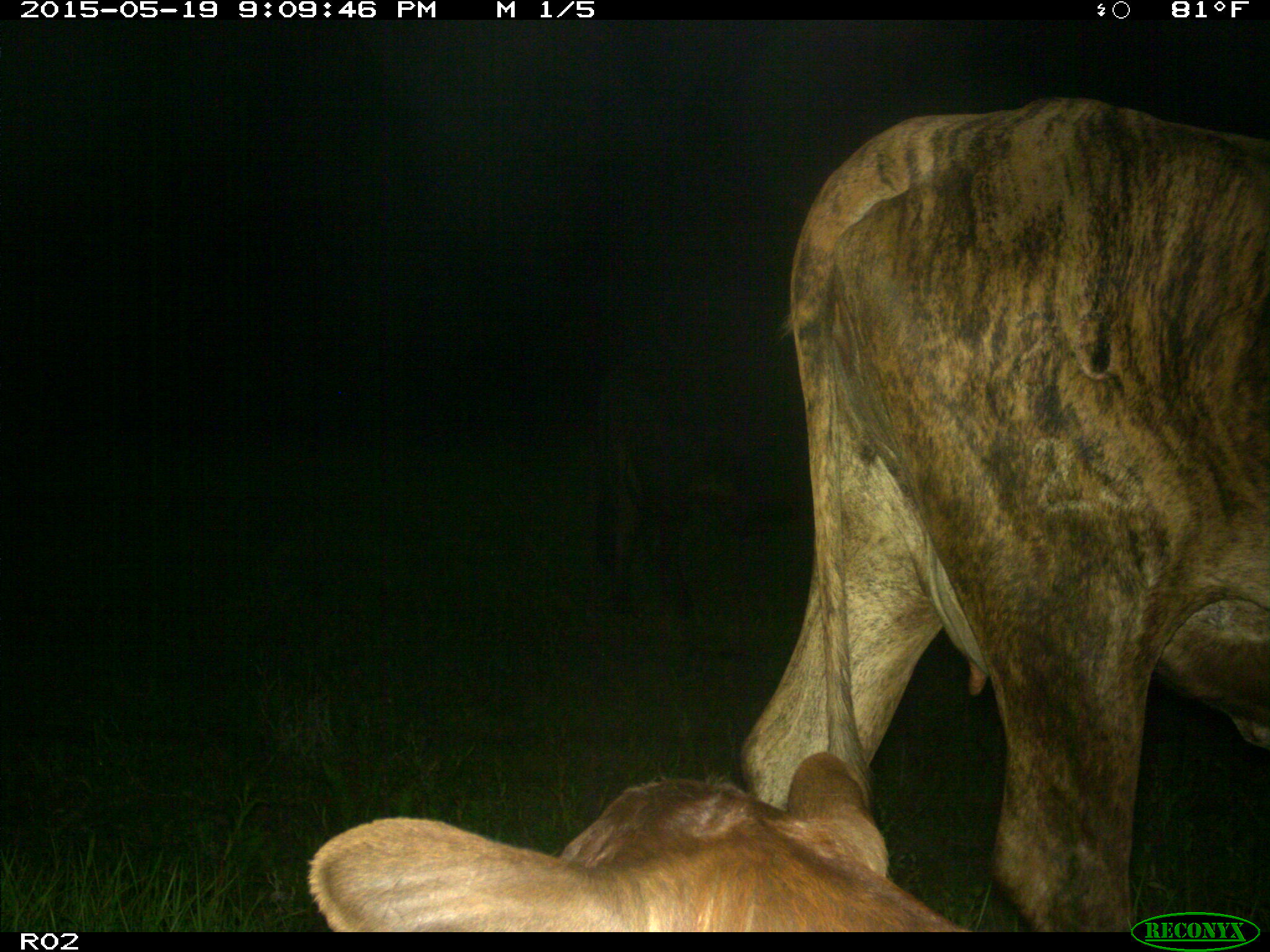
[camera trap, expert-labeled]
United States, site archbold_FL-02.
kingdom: Animalia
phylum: Chordata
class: Mammalia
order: Artiodactyla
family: Bovidae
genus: Bos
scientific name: Bos taurus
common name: domestic cow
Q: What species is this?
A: Bos taurus (domestic cow).